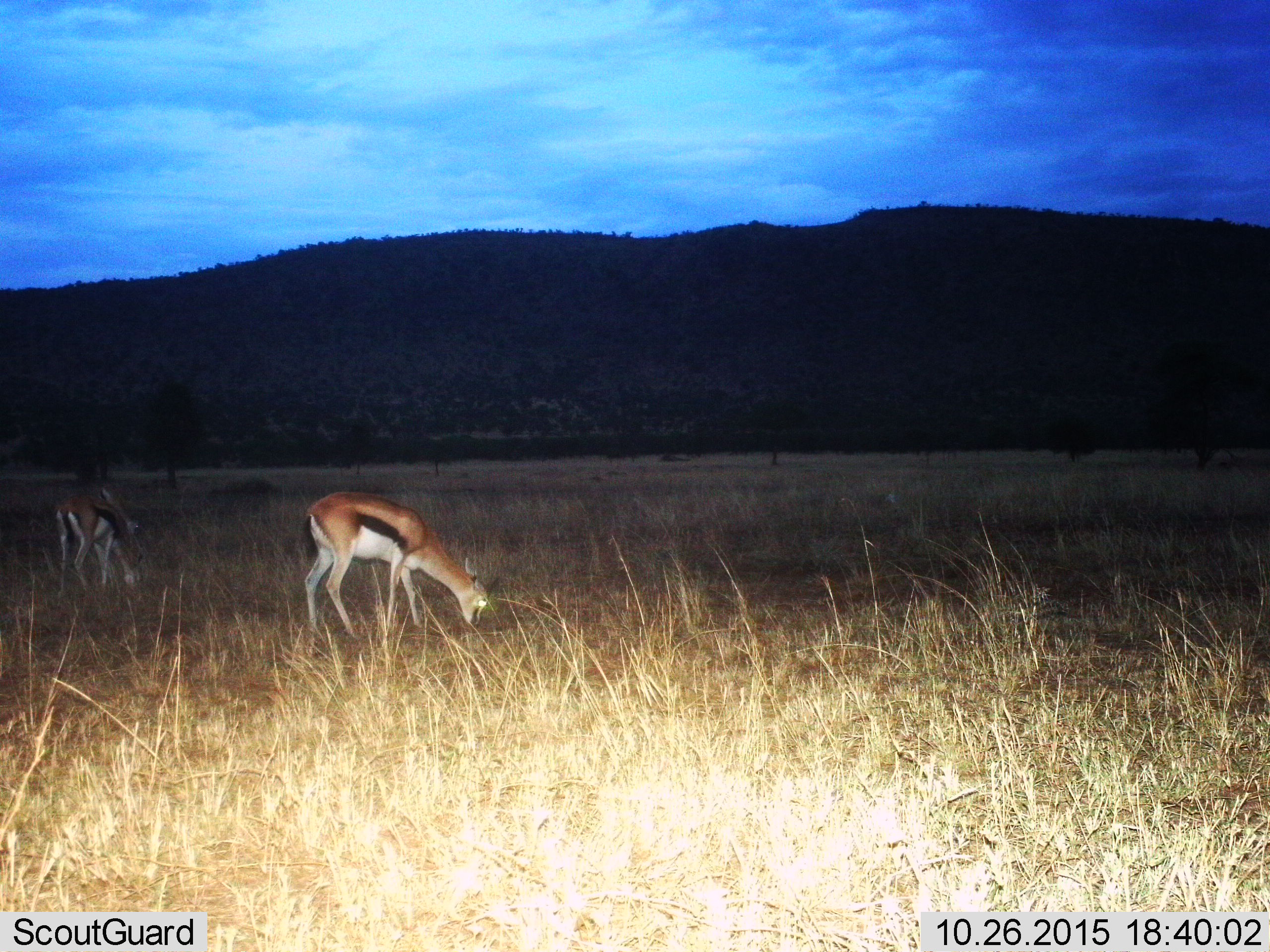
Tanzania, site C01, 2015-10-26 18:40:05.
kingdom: Animalia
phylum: Chordata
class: Mammalia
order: Artiodactyla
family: Bovidae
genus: Eudorcas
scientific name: Eudorcas thomsonii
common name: thomson's gazelle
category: gazellethomsons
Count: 2.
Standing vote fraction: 25%.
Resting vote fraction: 0%.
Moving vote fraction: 5%.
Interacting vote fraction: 0%.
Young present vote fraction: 15%.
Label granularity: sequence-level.